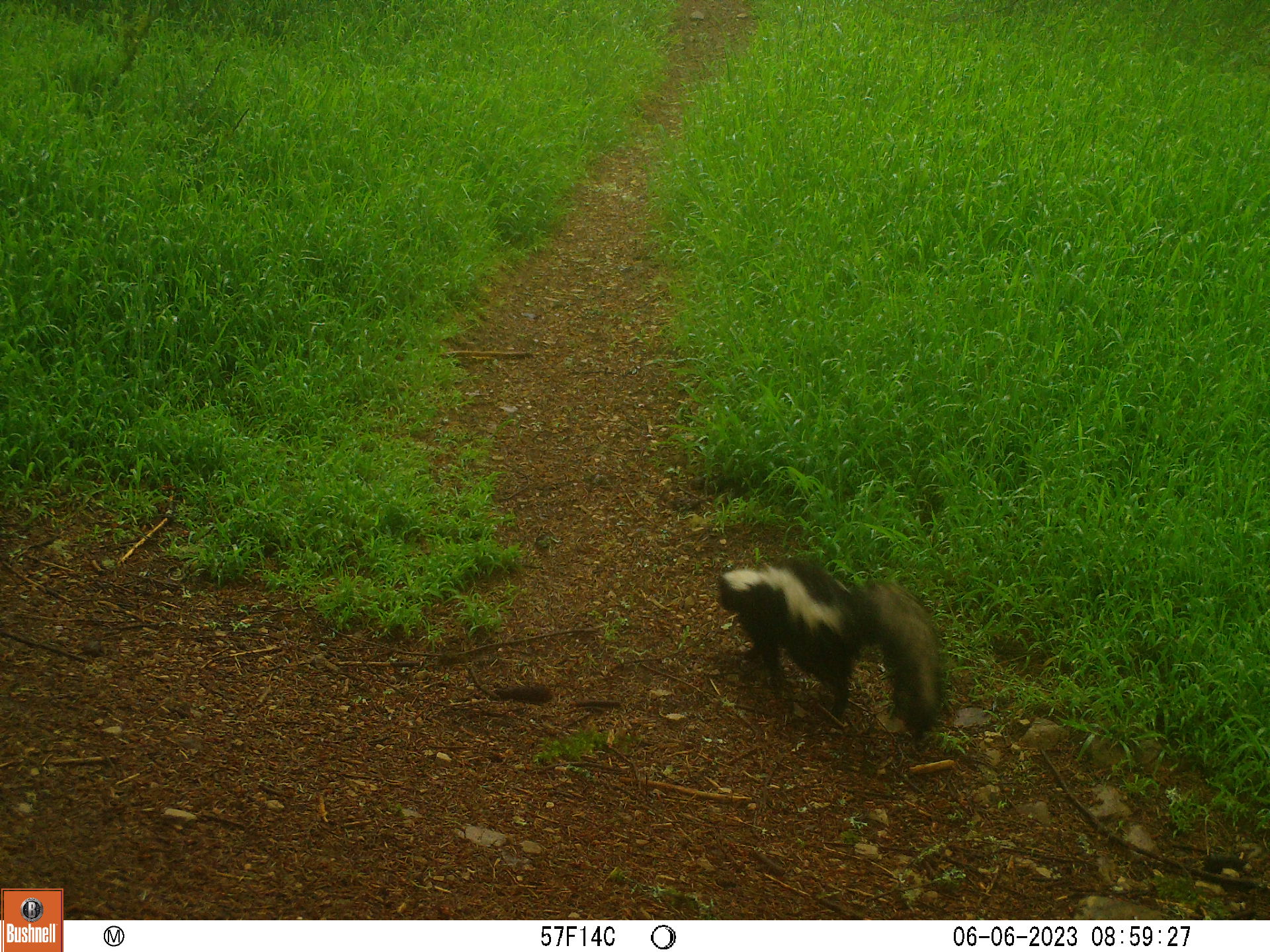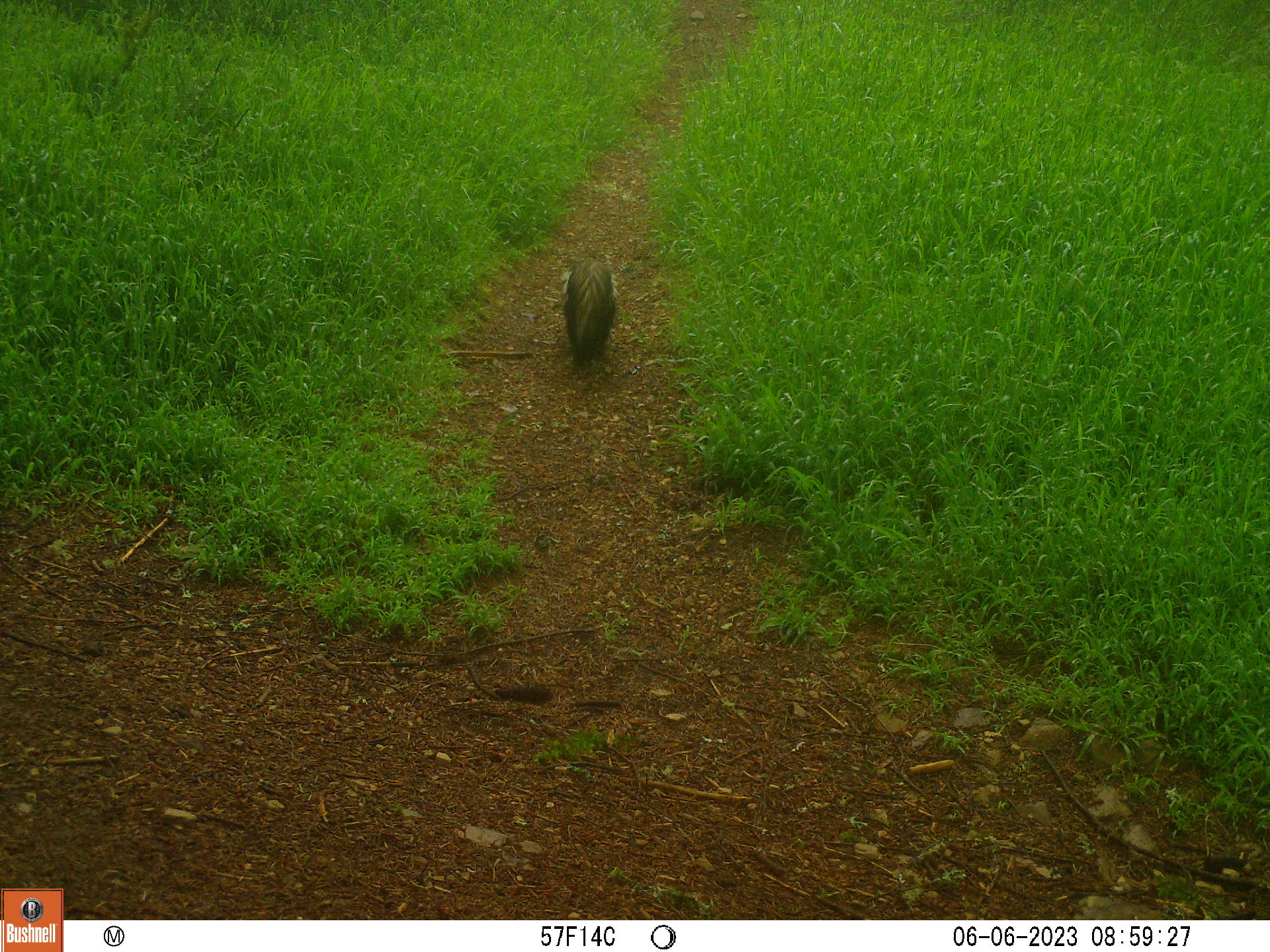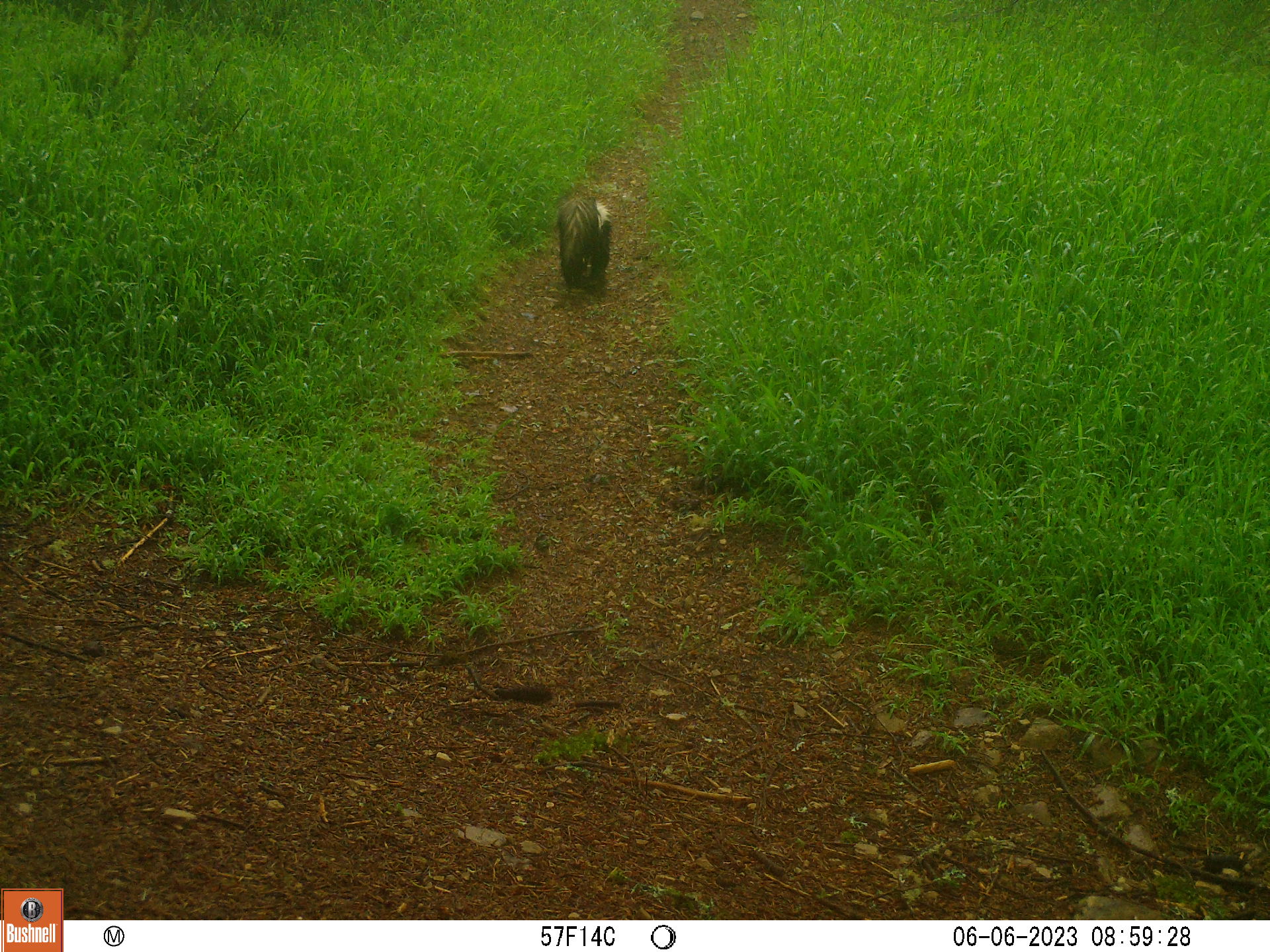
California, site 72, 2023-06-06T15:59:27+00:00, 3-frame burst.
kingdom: Animalia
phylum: Chordata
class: Mammalia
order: Carnivora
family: Mephitidae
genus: Mephitis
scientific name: Mephitis mephitis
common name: striped skunk